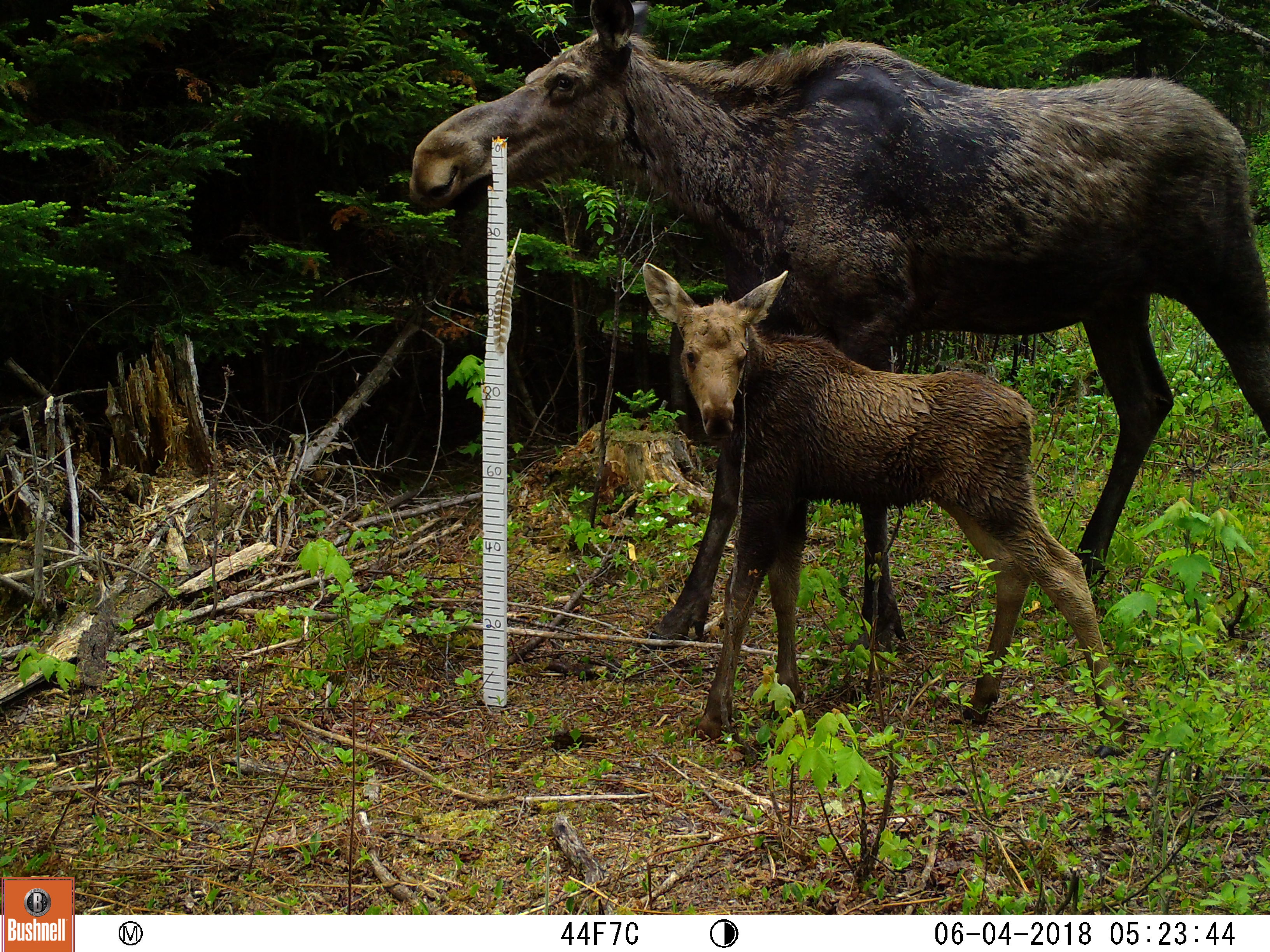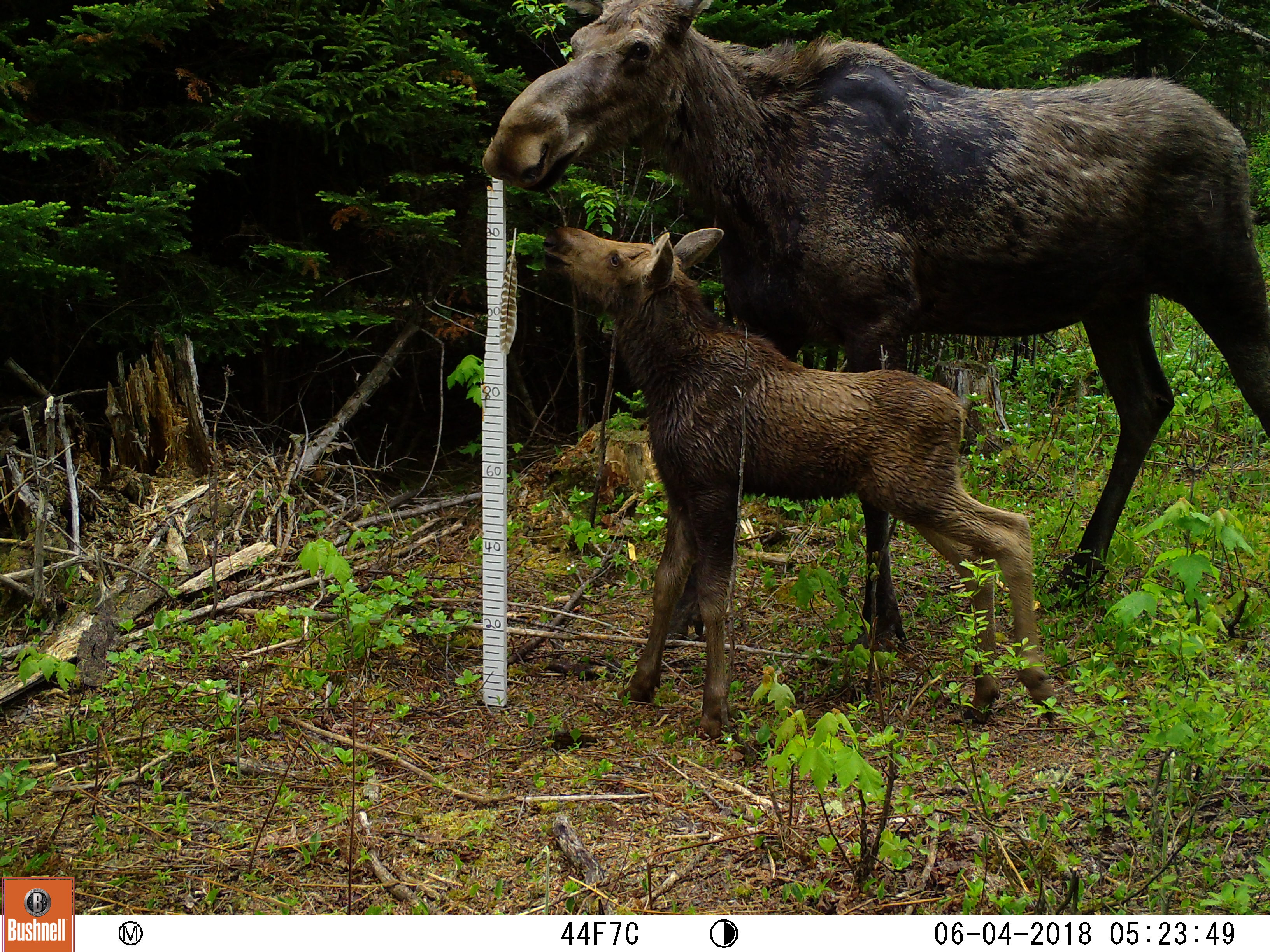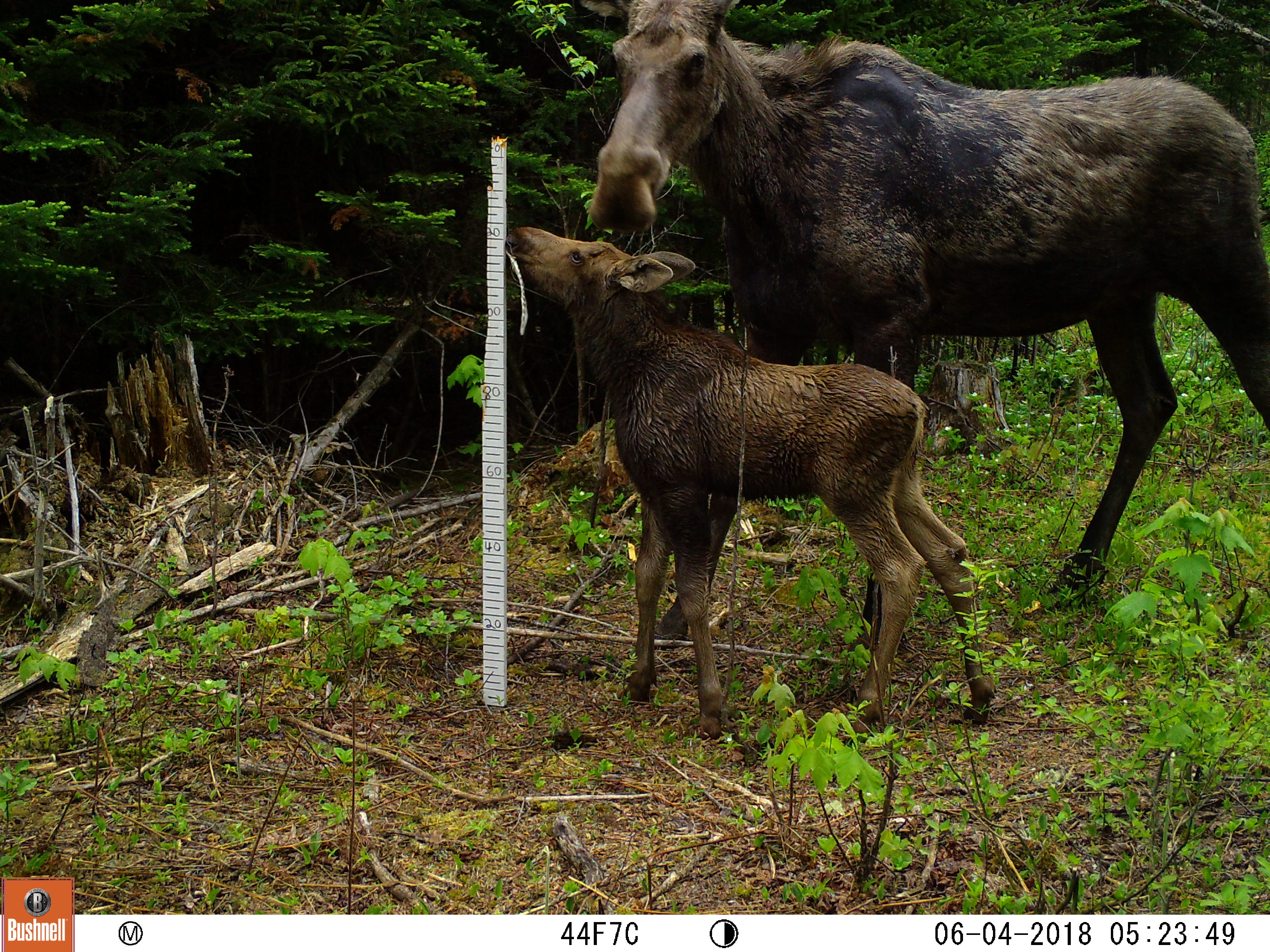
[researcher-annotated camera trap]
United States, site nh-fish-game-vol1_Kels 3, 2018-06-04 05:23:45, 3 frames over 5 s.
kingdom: Animalia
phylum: Chordata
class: Mammalia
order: Artiodactyla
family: Cervidae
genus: Alces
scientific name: Alces alces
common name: moose